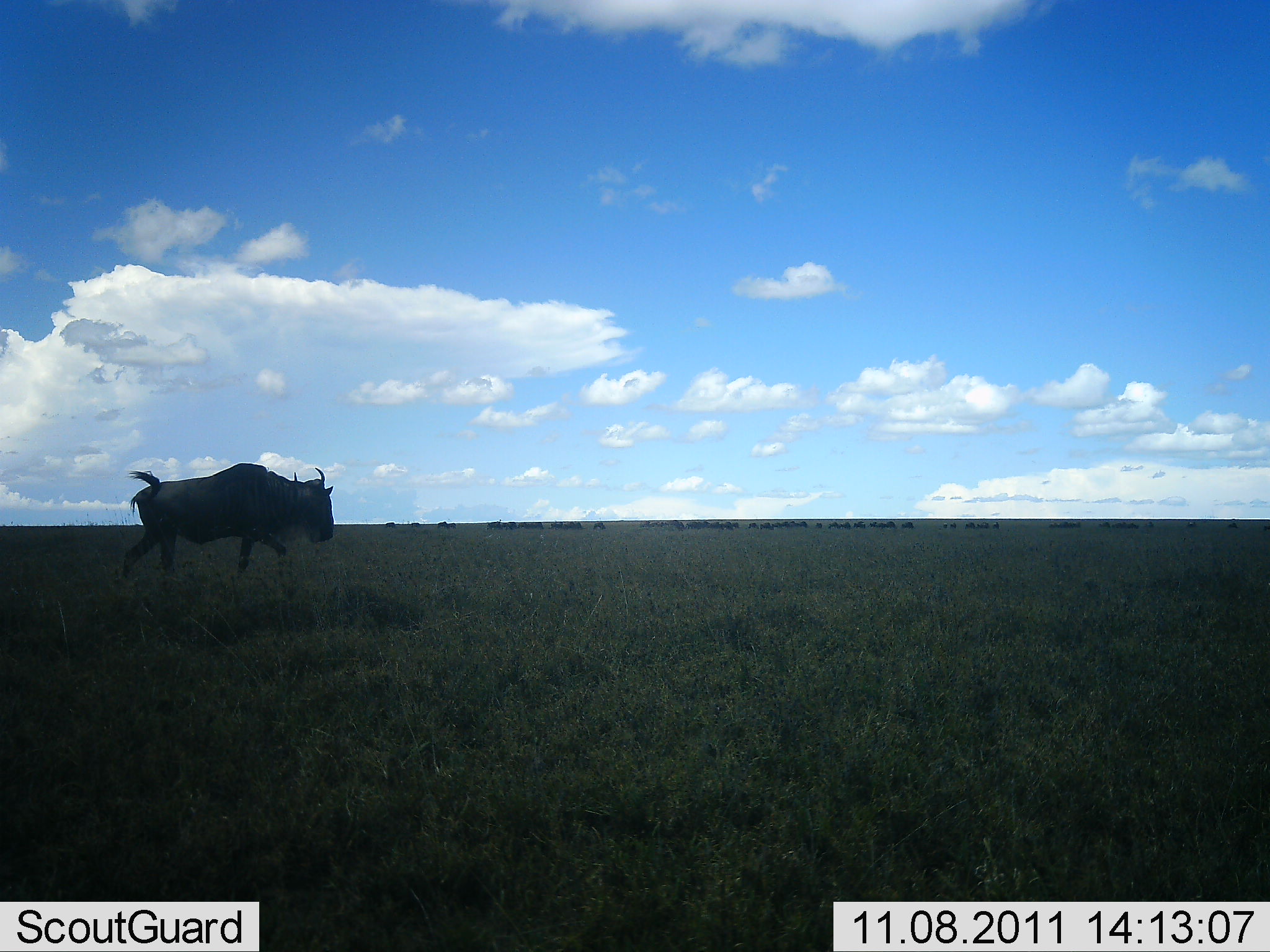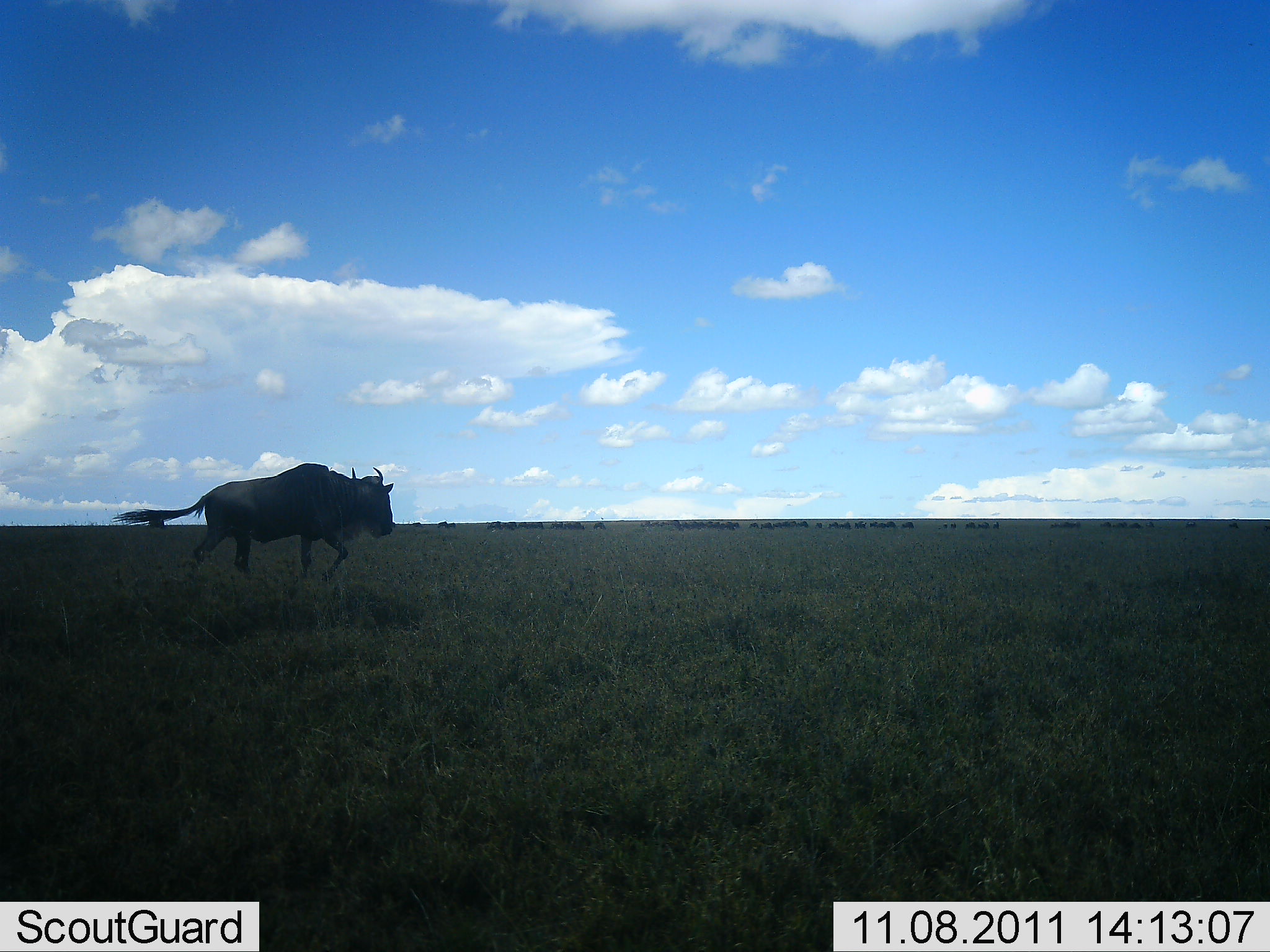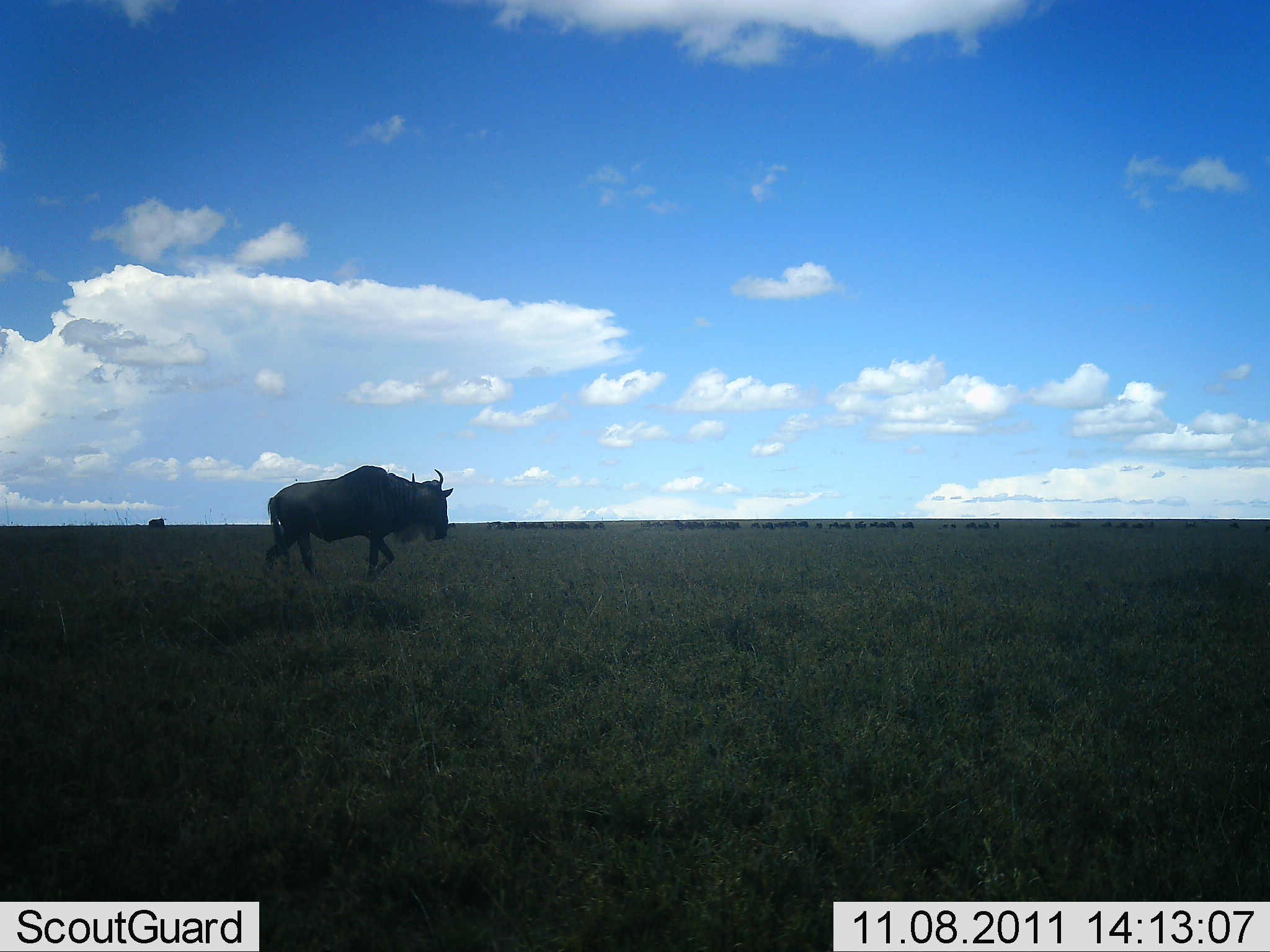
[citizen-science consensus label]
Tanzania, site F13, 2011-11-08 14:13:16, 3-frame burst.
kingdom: Animalia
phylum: Chordata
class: Mammalia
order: Artiodactyla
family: Bovidae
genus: Connochaetes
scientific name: Connochaetes taurinus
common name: blue wildebeest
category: wildebeest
Wildebeest (blue wildebeest) (Connochaetes taurinus), count 1. Behavior (volunteer vote fractions): standing 14%, resting 0%, moving 100%, interacting 0%. Young present (vote fraction): 0%. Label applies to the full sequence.